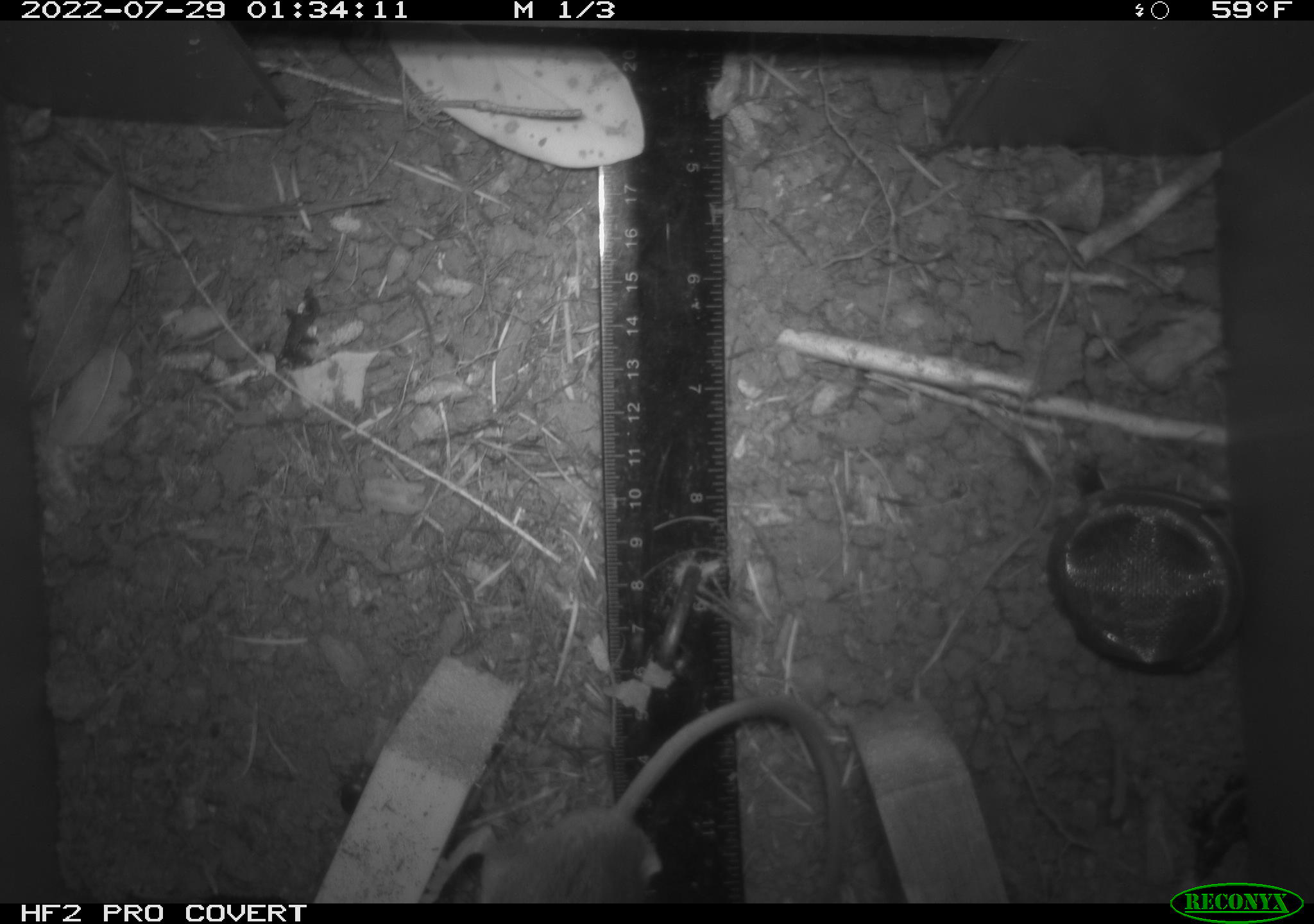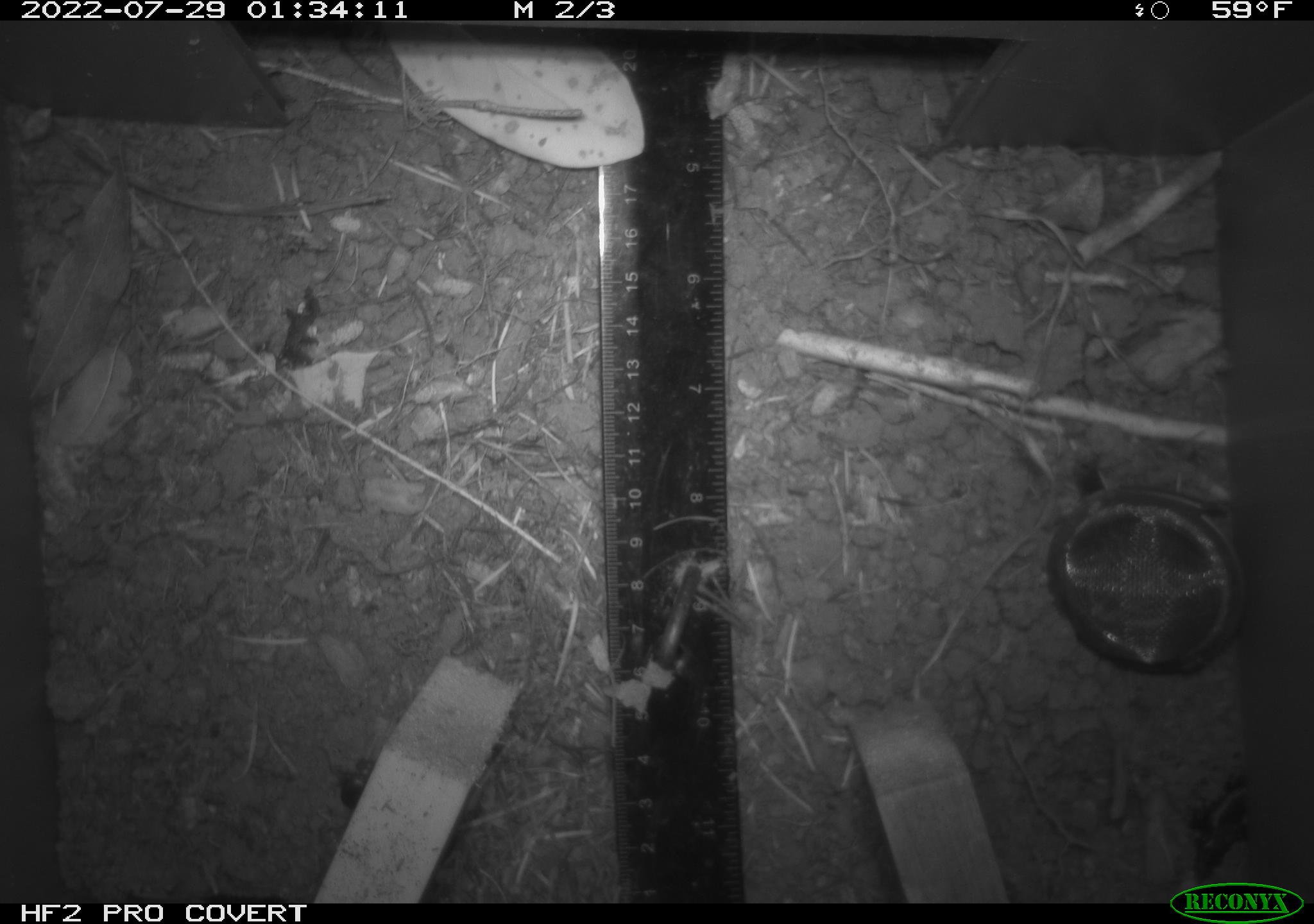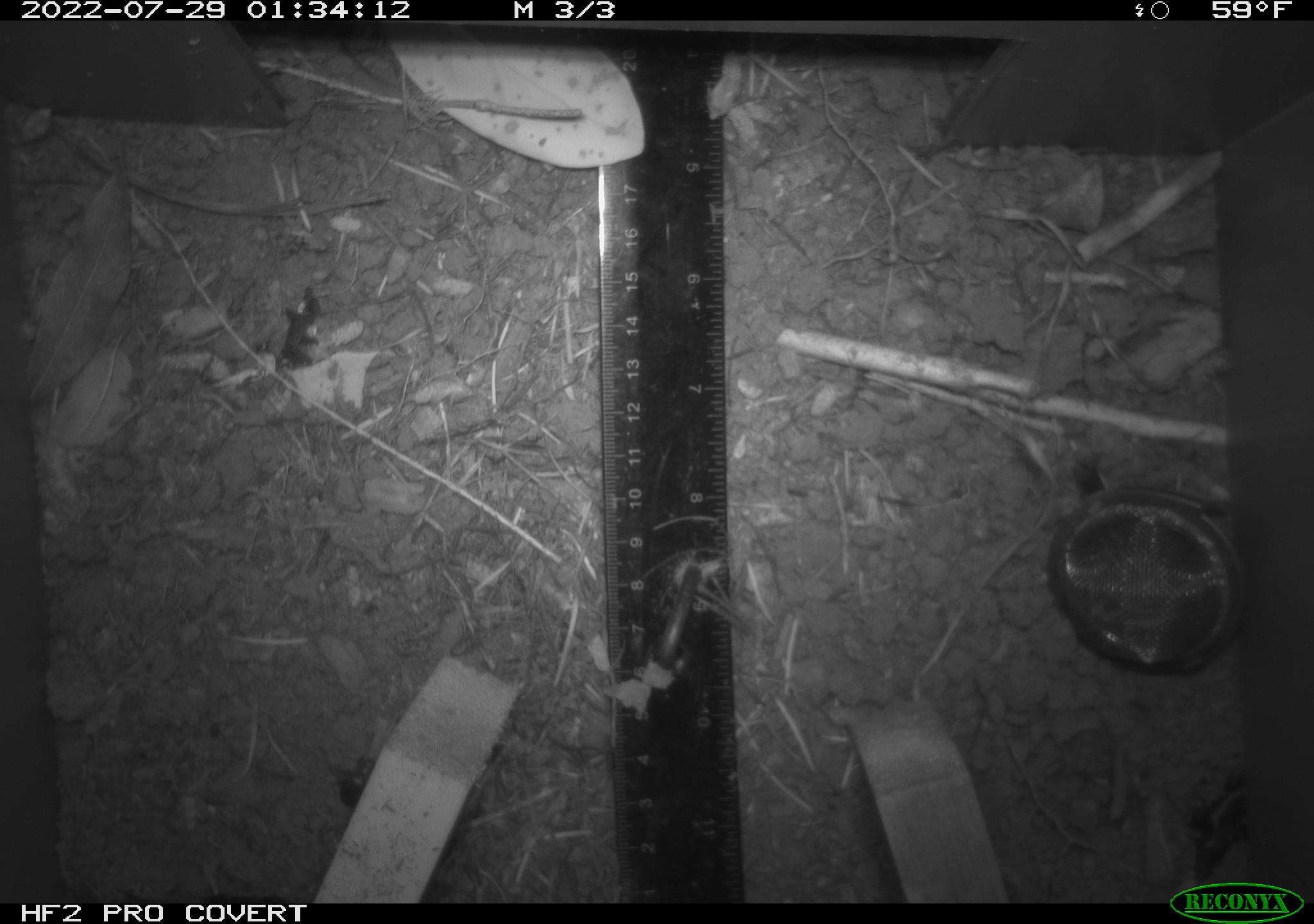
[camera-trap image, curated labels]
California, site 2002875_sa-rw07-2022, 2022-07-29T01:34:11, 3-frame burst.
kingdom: Animalia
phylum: Arthropoda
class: Insecta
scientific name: Insecta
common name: insect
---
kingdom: Animalia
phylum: Chordata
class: Mammalia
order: Rodentia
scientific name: Rodentia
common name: mouse species